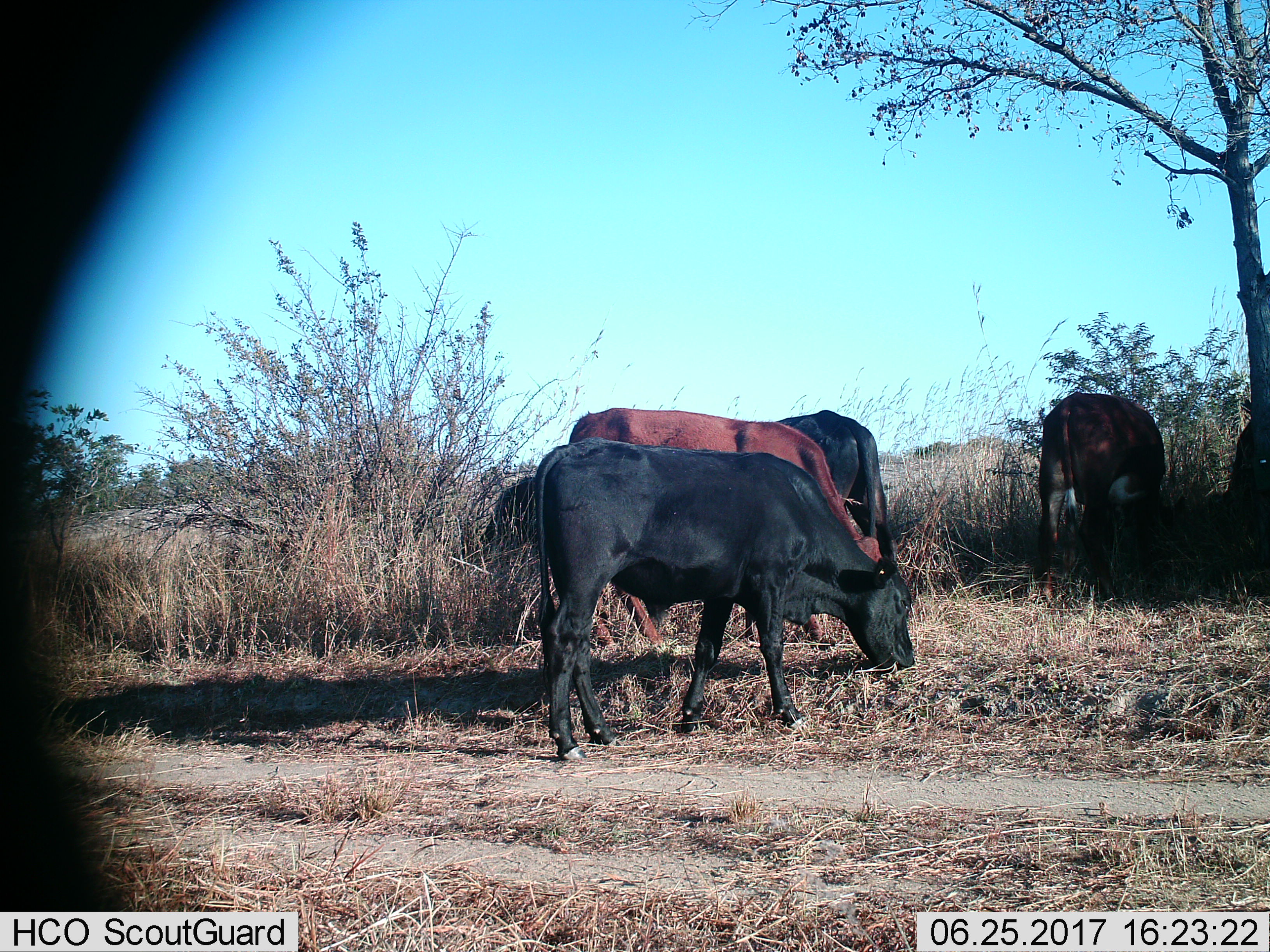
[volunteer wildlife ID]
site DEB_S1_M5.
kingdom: Animalia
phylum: Chordata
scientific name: Vertebrata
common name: domestic animal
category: domesticanimal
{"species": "domesticanimal (domestic animal) (Vertebrata)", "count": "4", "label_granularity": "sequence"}